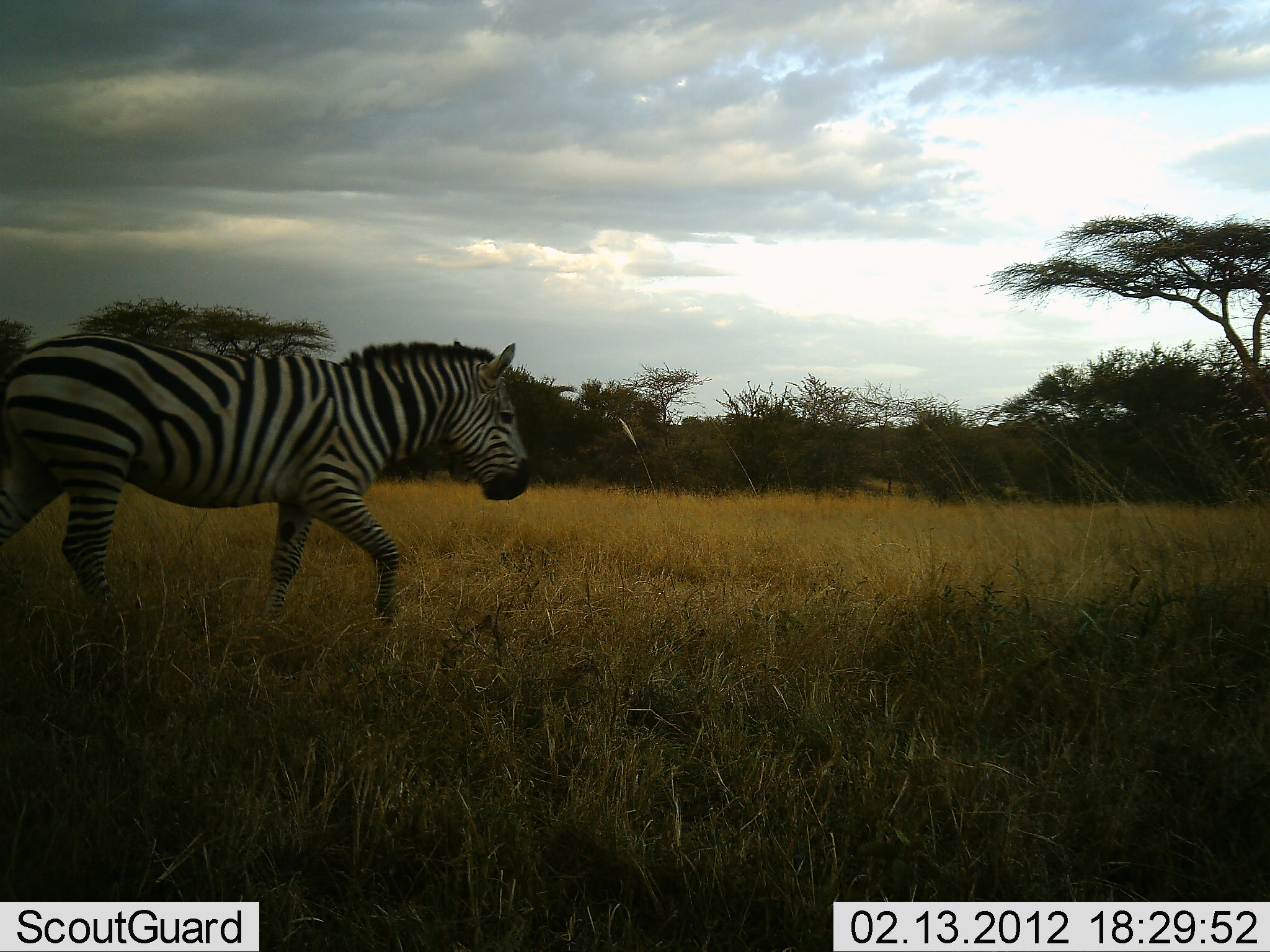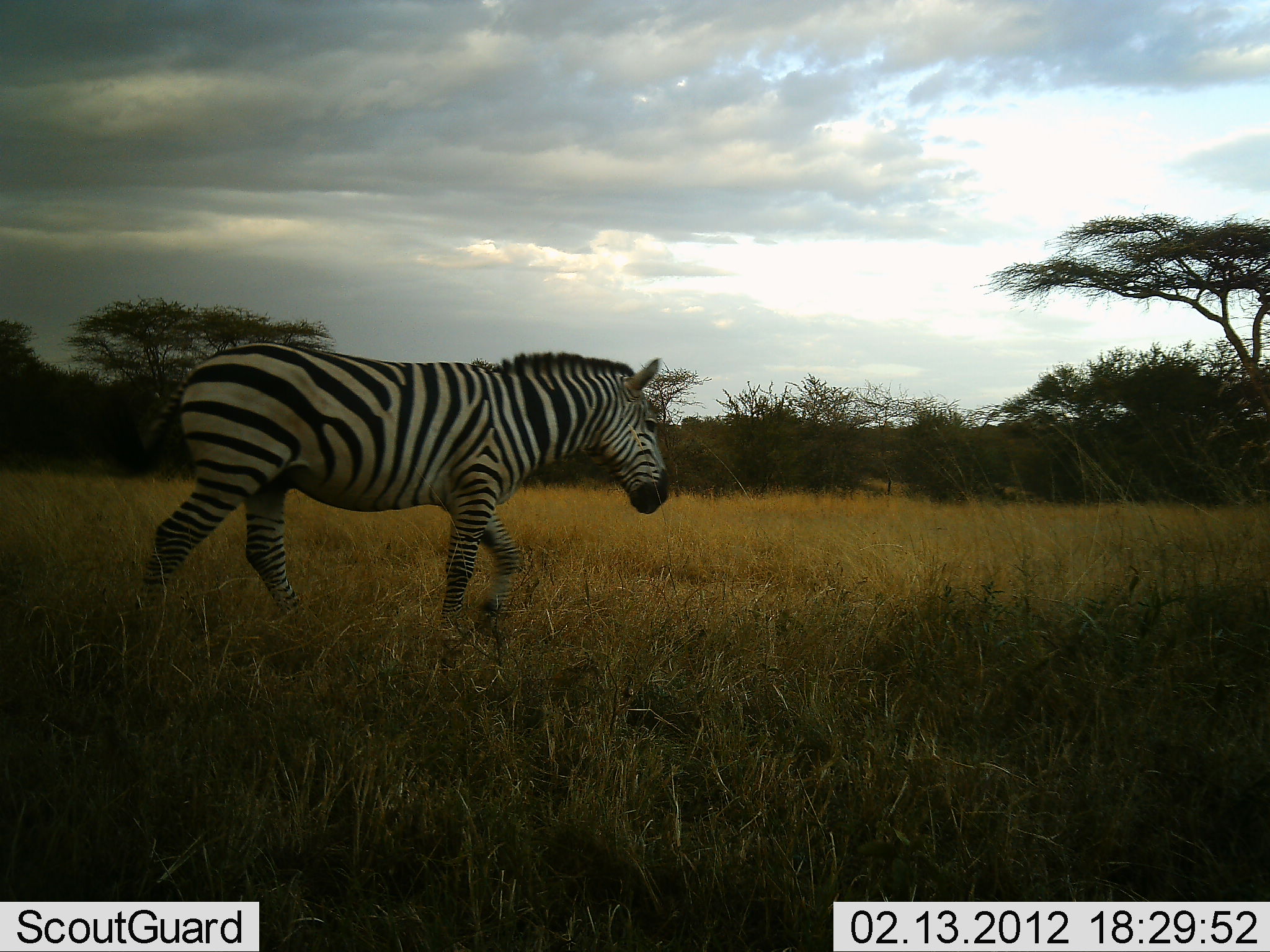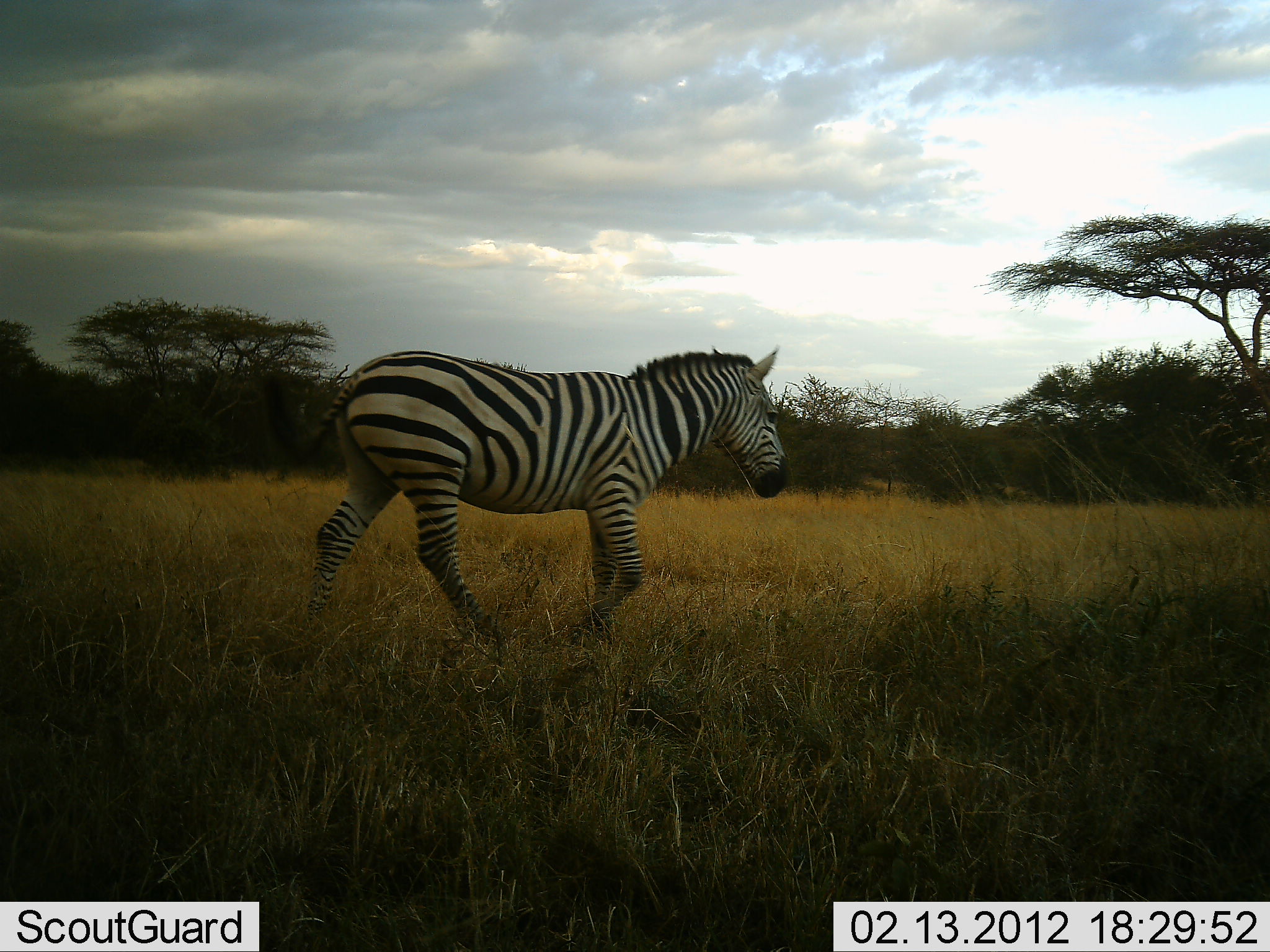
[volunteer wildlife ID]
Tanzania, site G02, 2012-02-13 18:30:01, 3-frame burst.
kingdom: Animalia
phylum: Chordata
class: Mammalia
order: Perissodactyla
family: Equidae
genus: Equus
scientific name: Equus quagga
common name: plains zebra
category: zebra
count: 1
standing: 4%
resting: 0%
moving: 100%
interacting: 0%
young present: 0%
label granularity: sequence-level